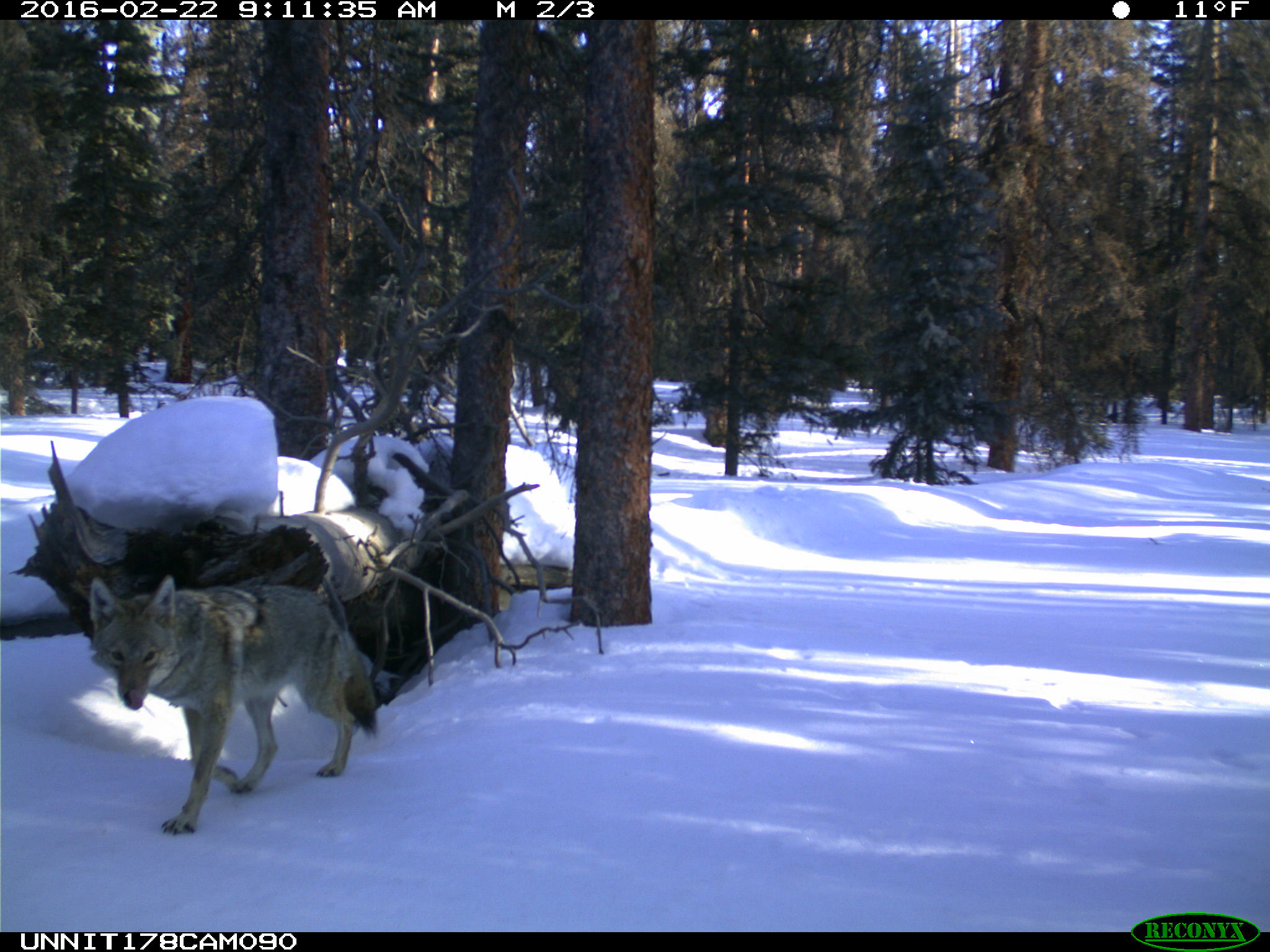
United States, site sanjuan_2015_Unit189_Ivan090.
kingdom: Animalia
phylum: Chordata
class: Mammalia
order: Carnivora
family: Canidae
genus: Canis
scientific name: Canis latrans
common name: coyote